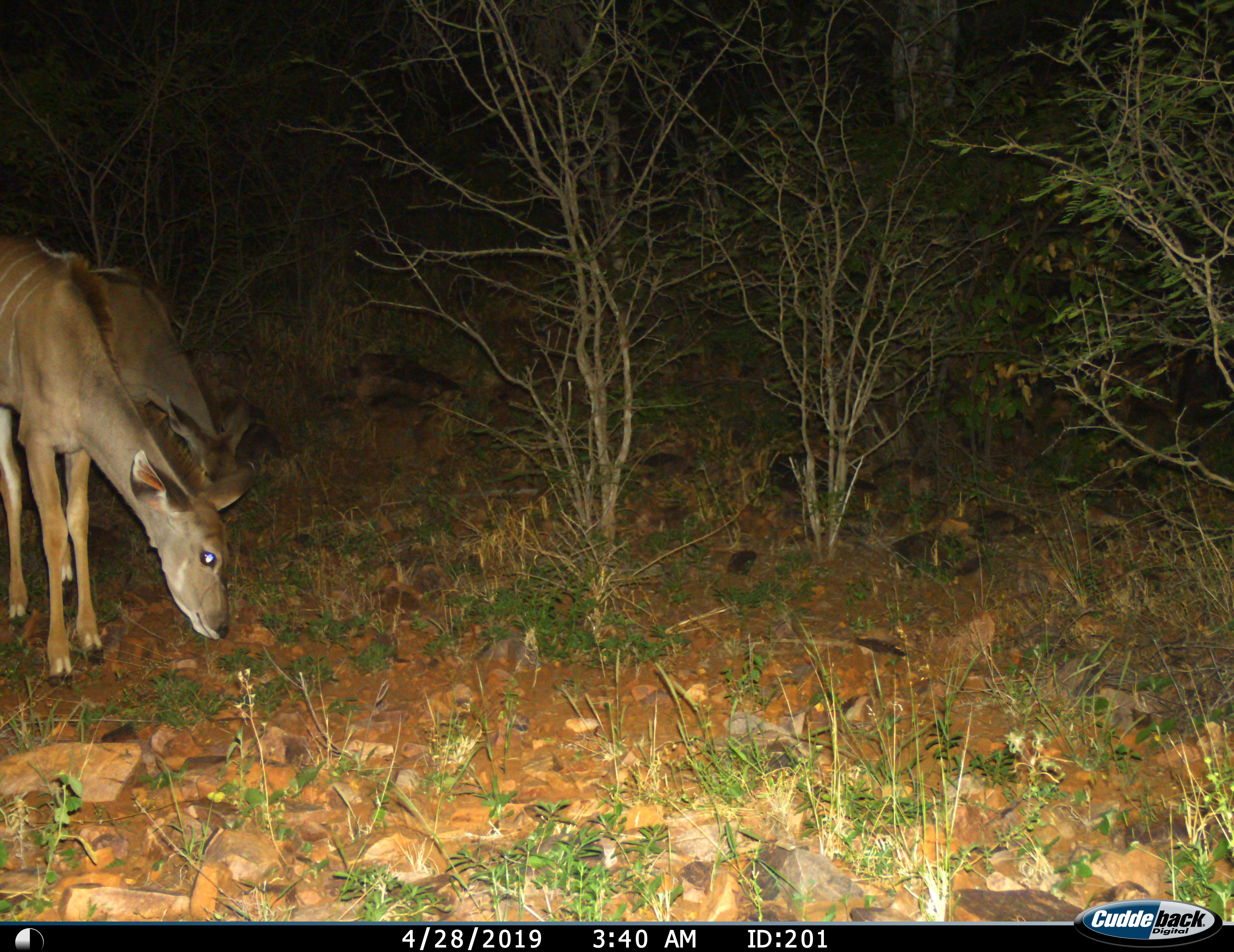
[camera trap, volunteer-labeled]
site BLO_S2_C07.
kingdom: Animalia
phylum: Chordata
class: Mammalia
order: Artiodactyla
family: Bovidae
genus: Tragelaphus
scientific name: Tragelaphus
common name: kudu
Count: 2.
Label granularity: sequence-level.